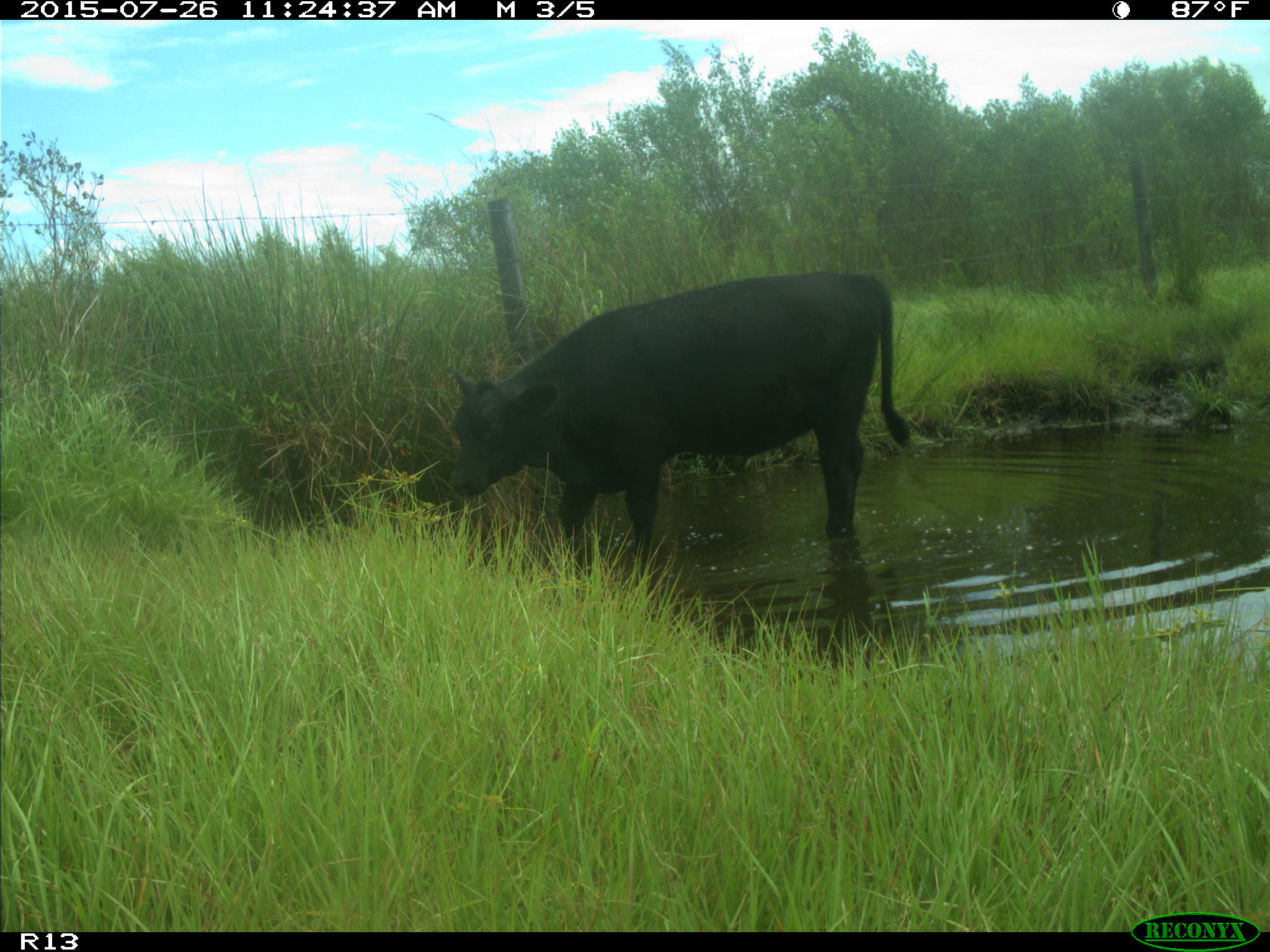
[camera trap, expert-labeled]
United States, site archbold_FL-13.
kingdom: Animalia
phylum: Chordata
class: Mammalia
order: Artiodactyla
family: Bovidae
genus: Bos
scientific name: Bos taurus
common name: domestic cow